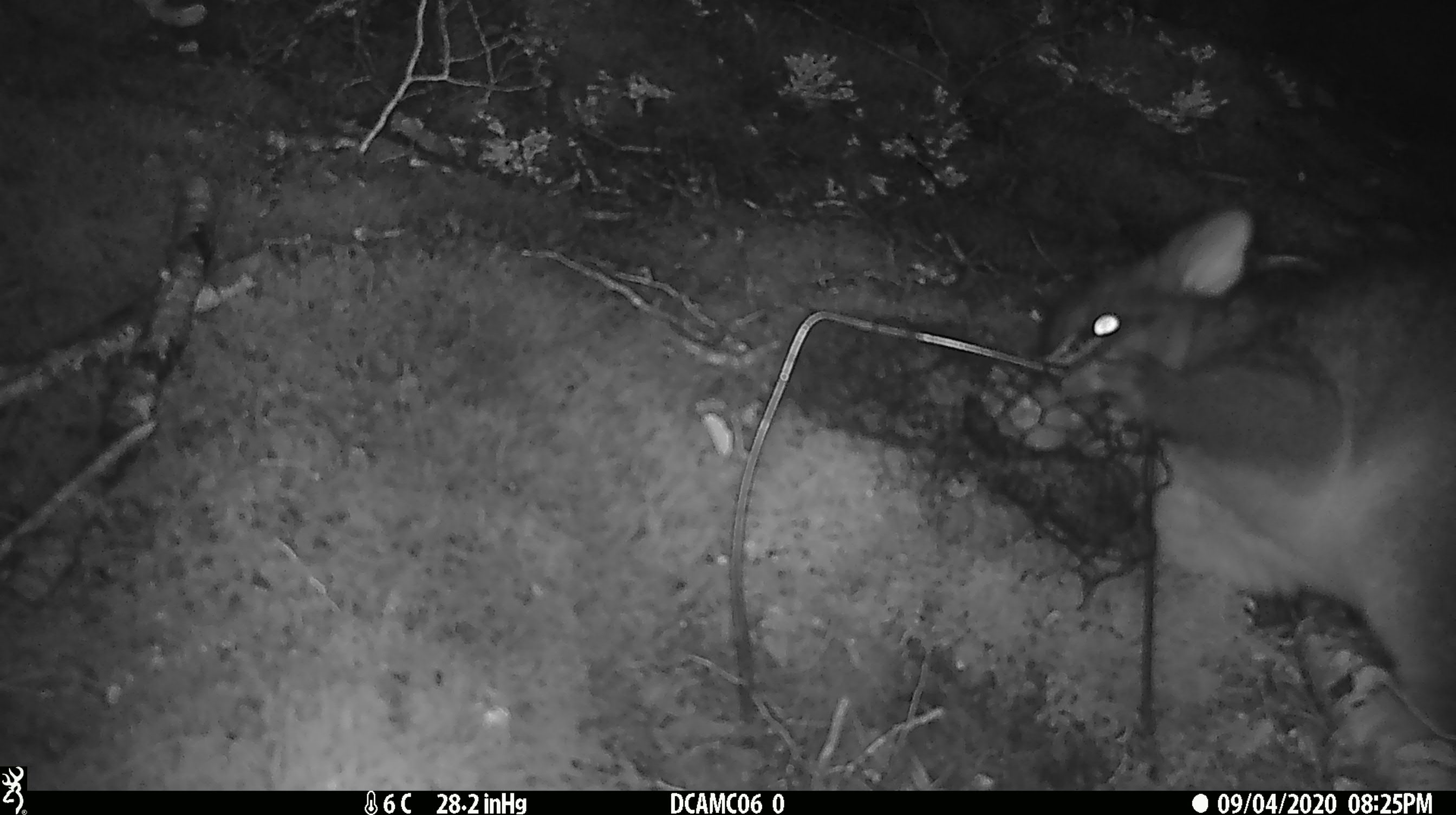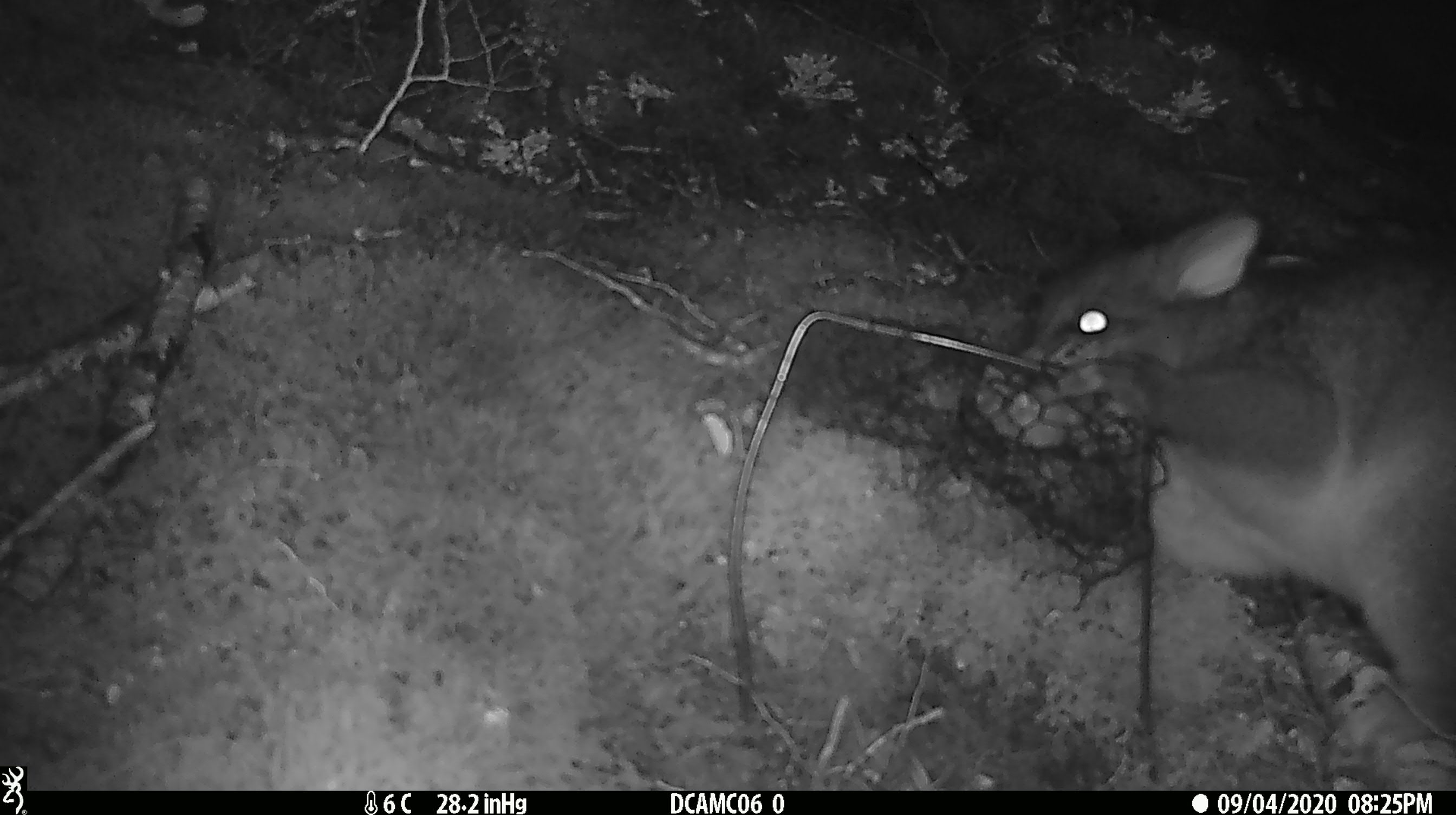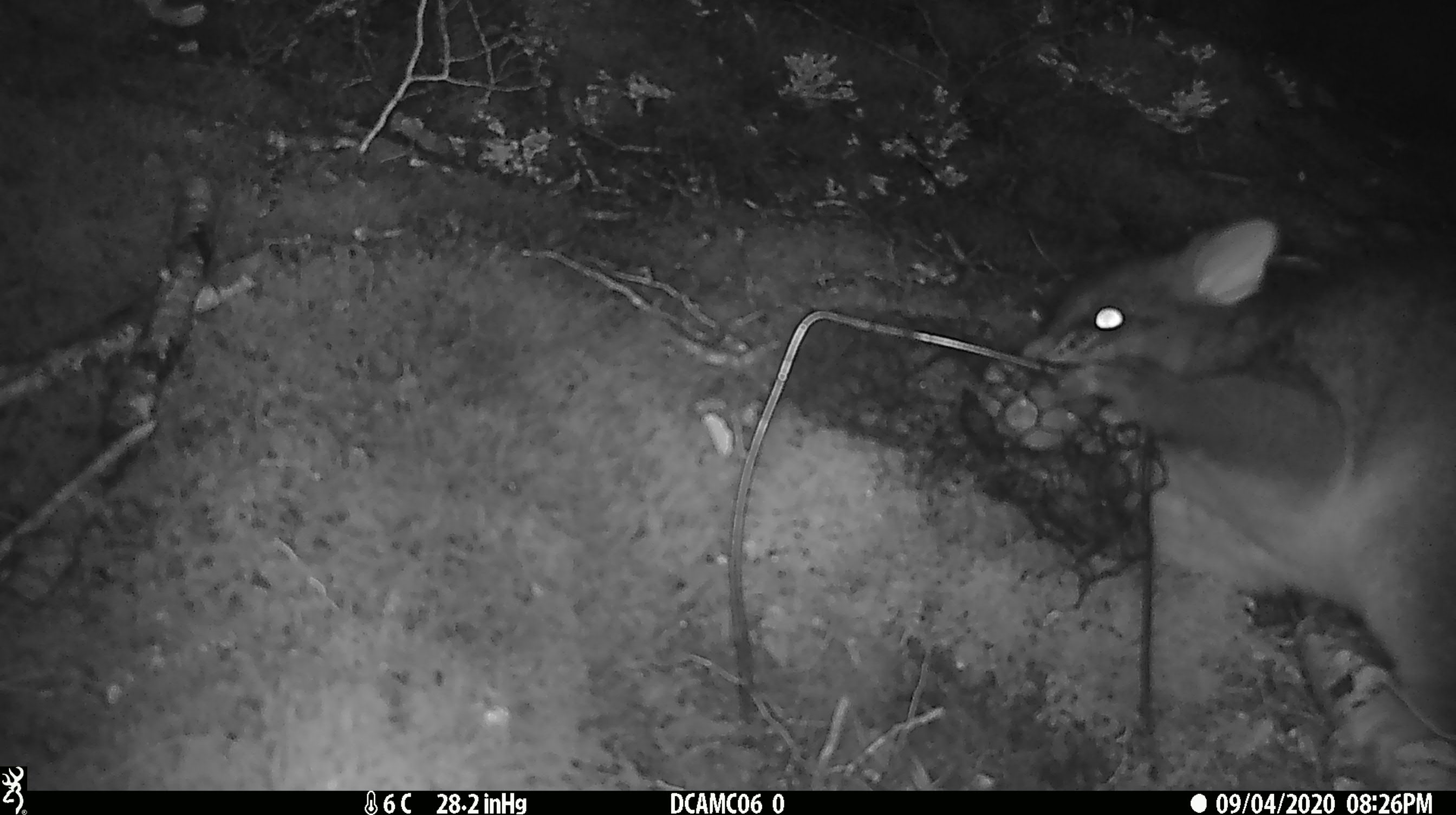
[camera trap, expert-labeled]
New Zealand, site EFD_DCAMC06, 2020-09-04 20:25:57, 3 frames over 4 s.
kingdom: Animalia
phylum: Chordata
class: Mammalia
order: Diprotodontia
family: Phalangeridae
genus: Trichosurus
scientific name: Trichosurus vulpecula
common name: common brushtail possum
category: possum